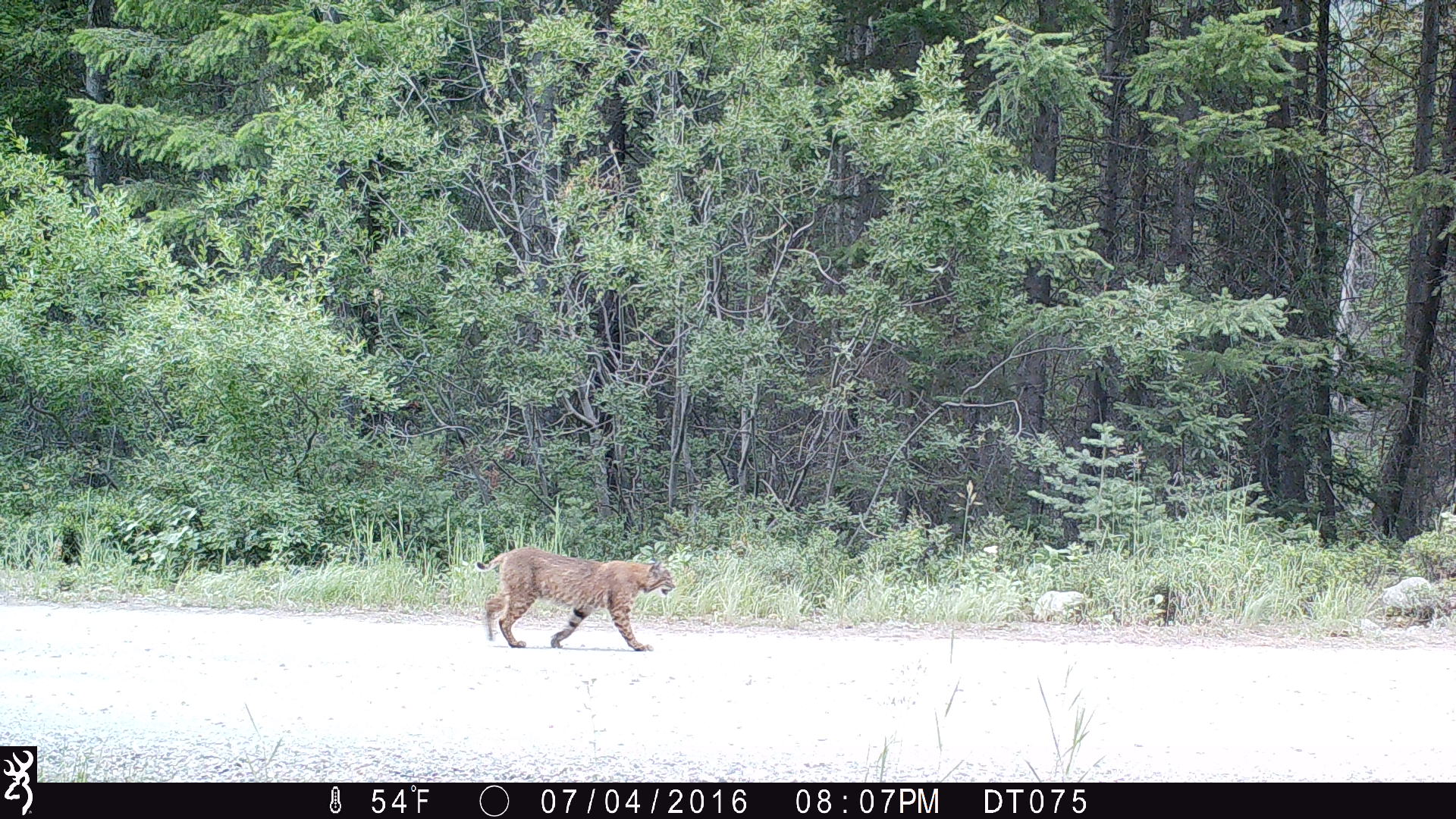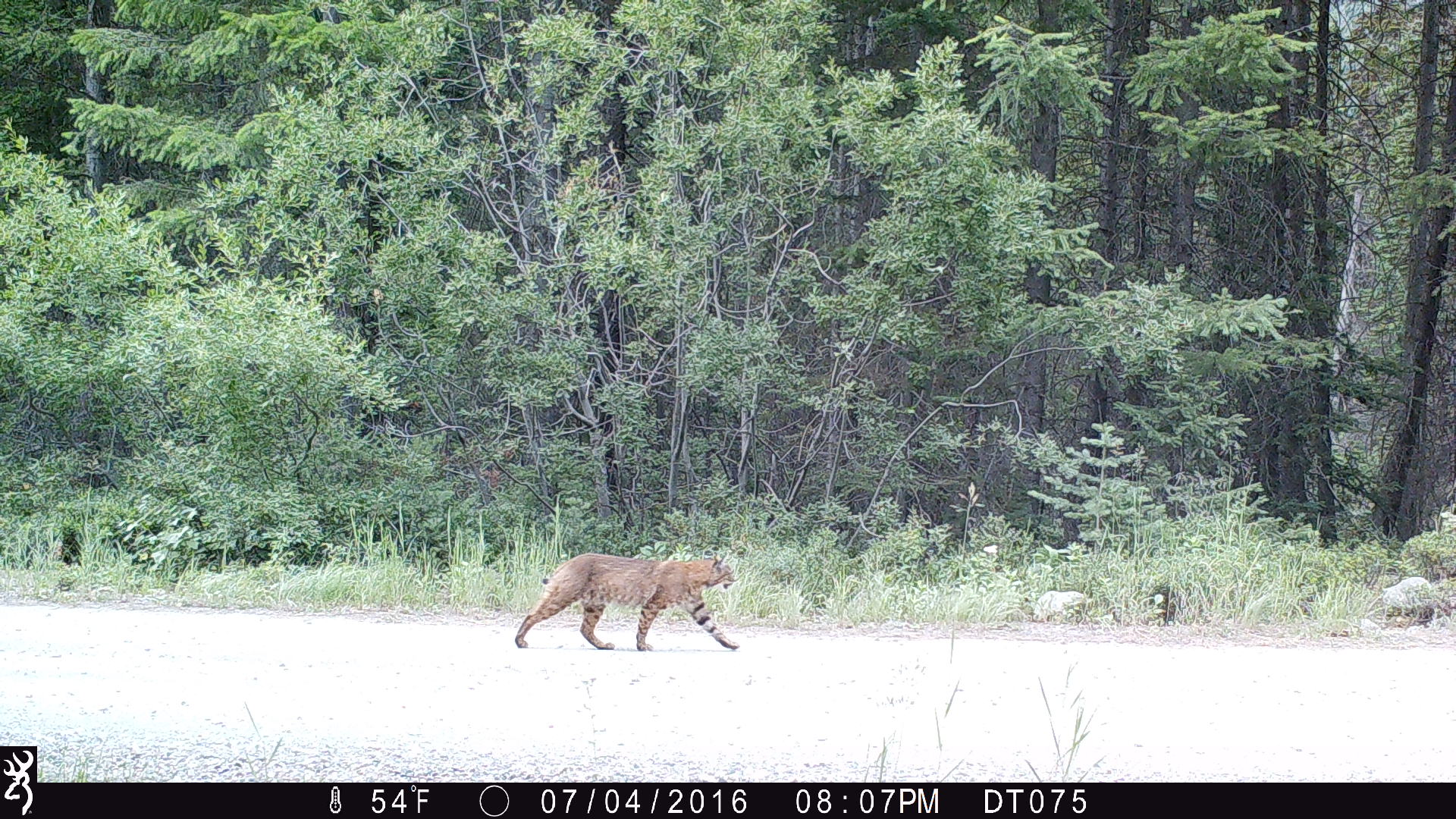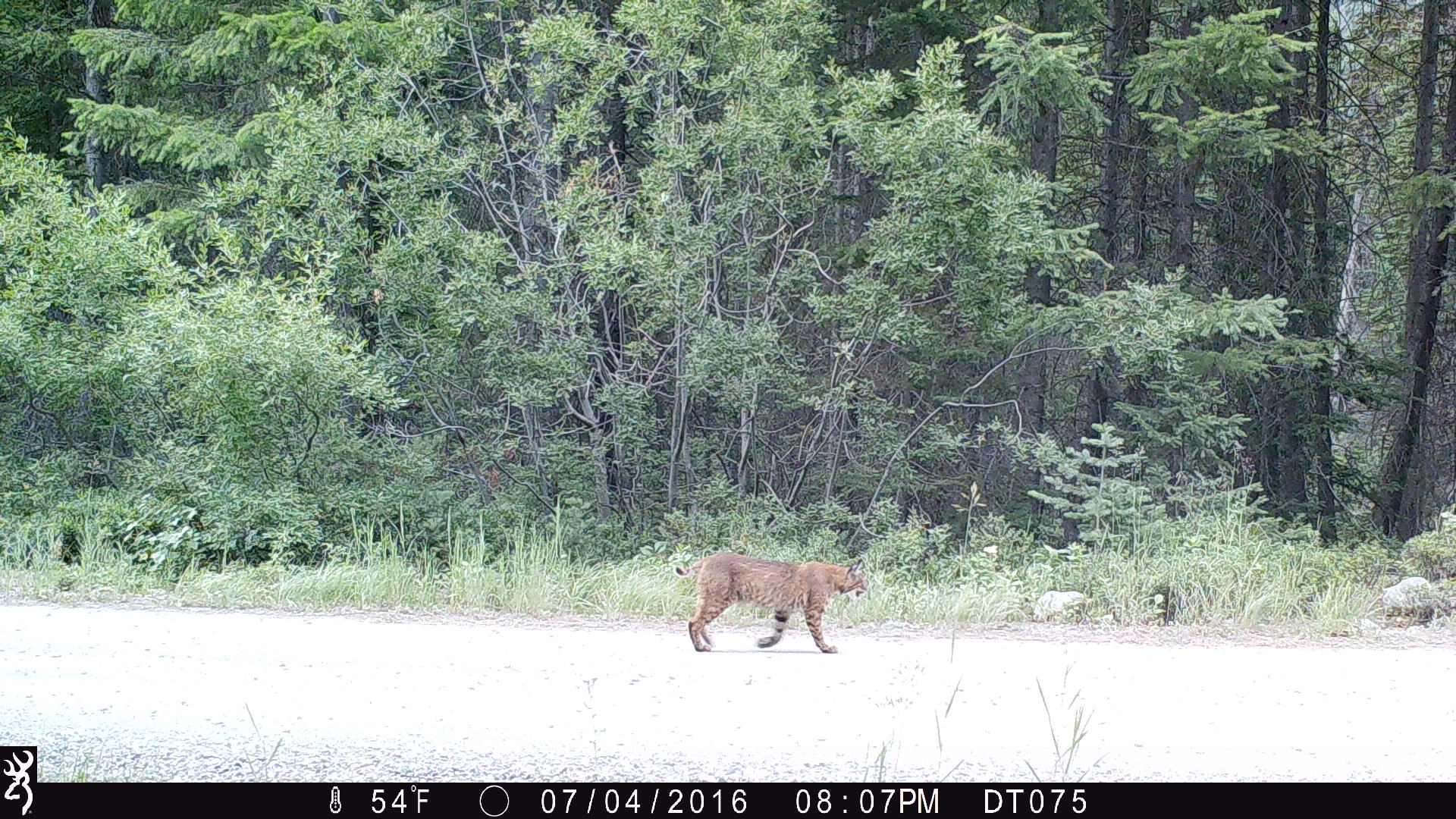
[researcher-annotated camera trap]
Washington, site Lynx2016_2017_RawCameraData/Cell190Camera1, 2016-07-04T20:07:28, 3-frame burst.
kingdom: Animalia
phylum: Chordata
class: Mammalia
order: Carnivora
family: Felidae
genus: Lynx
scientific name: Lynx rufus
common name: bobcat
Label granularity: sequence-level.